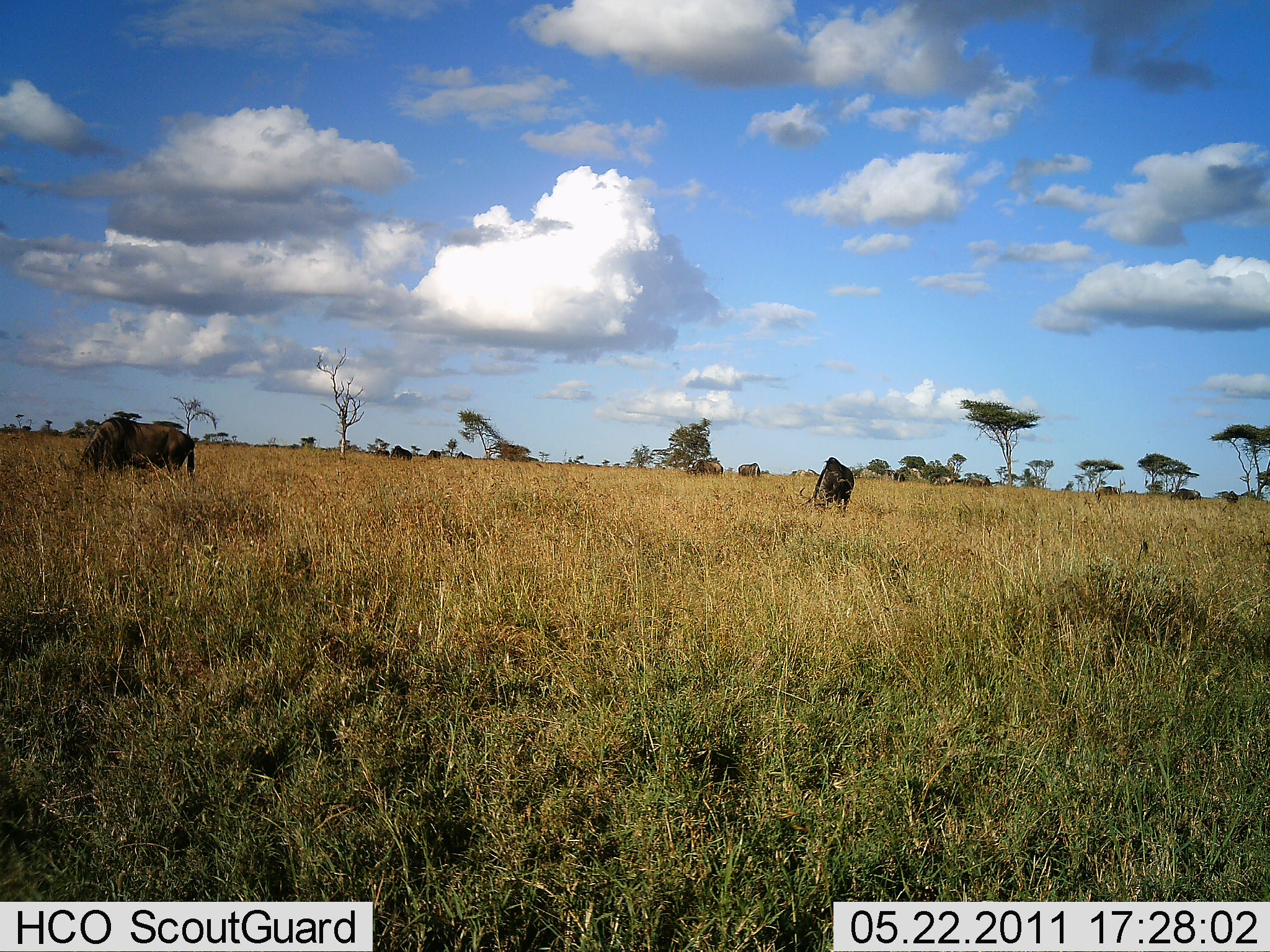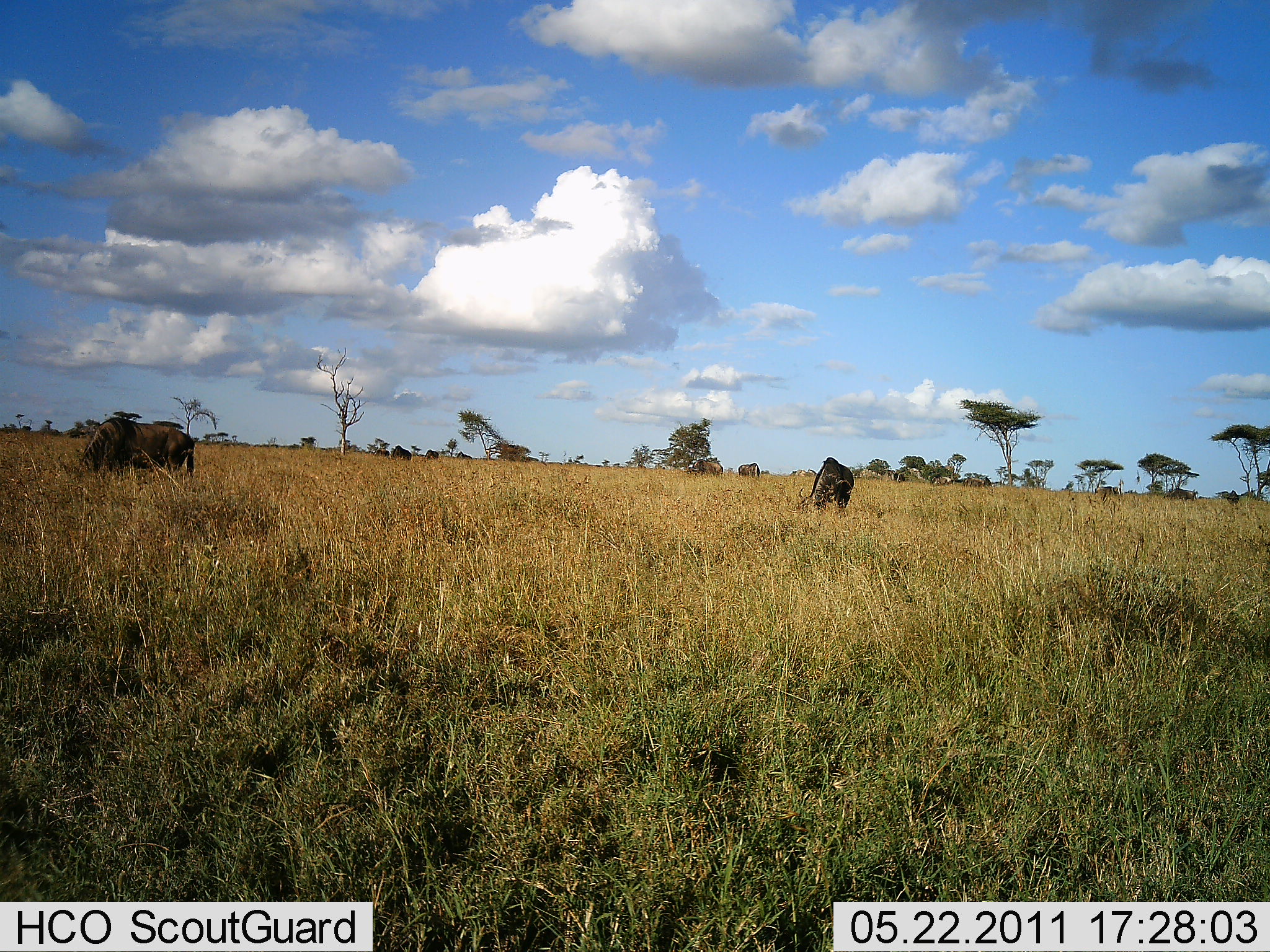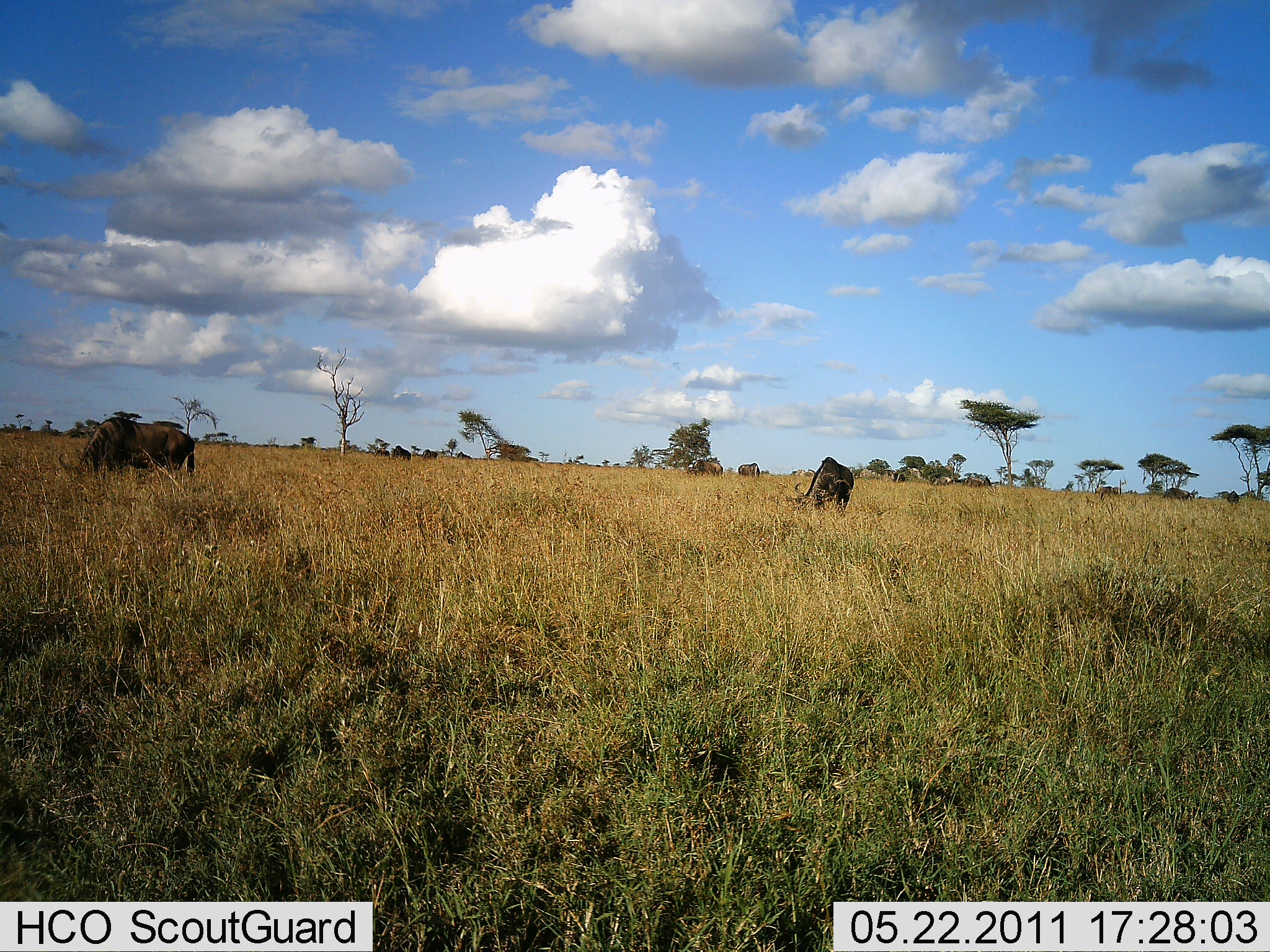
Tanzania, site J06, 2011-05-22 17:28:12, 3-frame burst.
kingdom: Animalia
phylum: Chordata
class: Mammalia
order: Artiodactyla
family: Bovidae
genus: Connochaetes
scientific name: Connochaetes taurinus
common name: blue wildebeest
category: wildebeest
Wildebeest (blue wildebeest) (Connochaetes taurinus), count 2. Behavior (volunteer vote fractions): standing 27%, resting 0%, moving 9%, interacting 0%. Young present (vote fraction): 0%. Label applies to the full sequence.